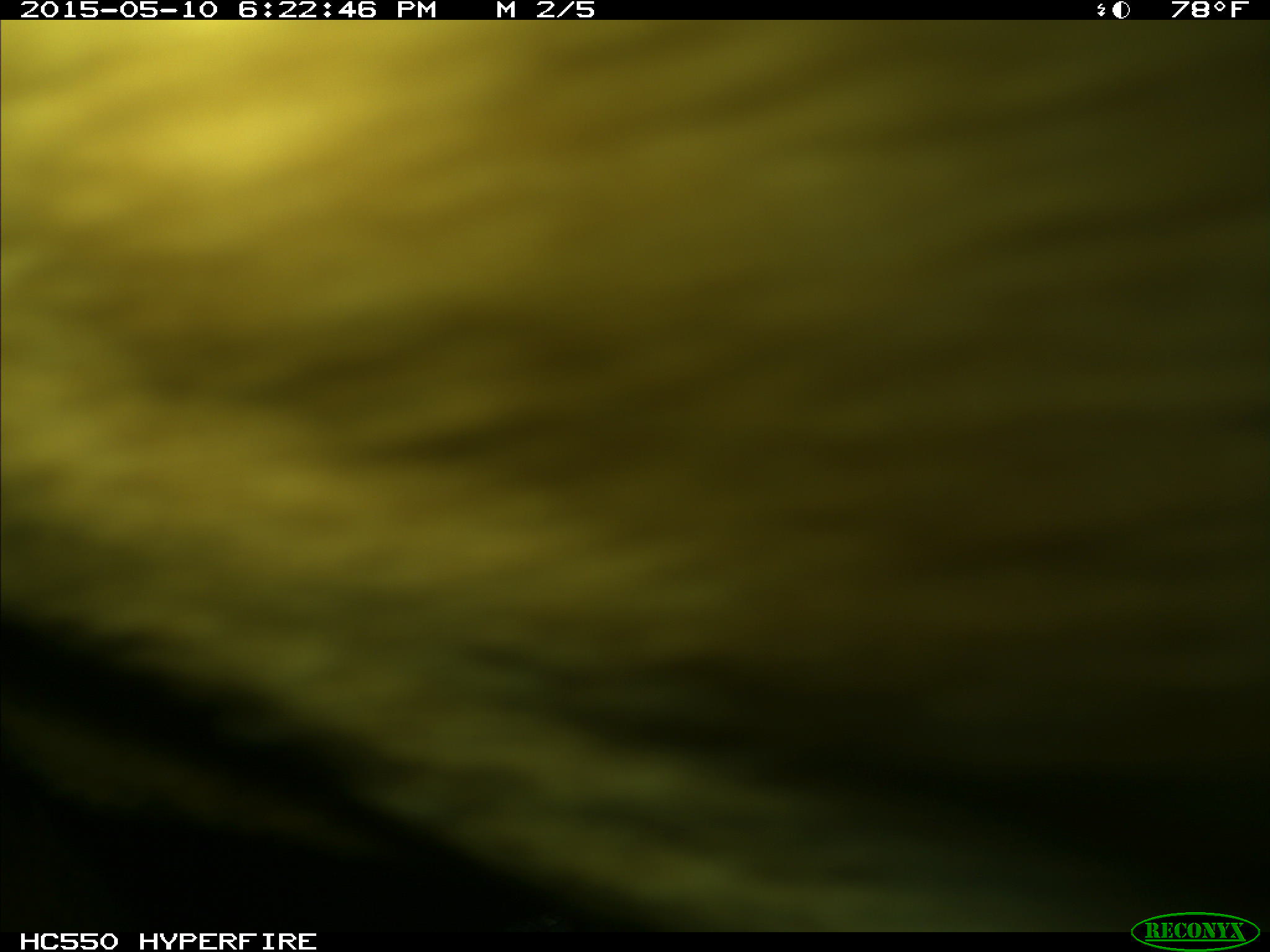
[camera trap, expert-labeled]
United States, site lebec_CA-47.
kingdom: Animalia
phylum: Chordata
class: Mammalia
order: Artiodactyla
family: Bovidae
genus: Bos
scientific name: Bos taurus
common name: domestic cow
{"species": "Bos taurus (domestic cow)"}